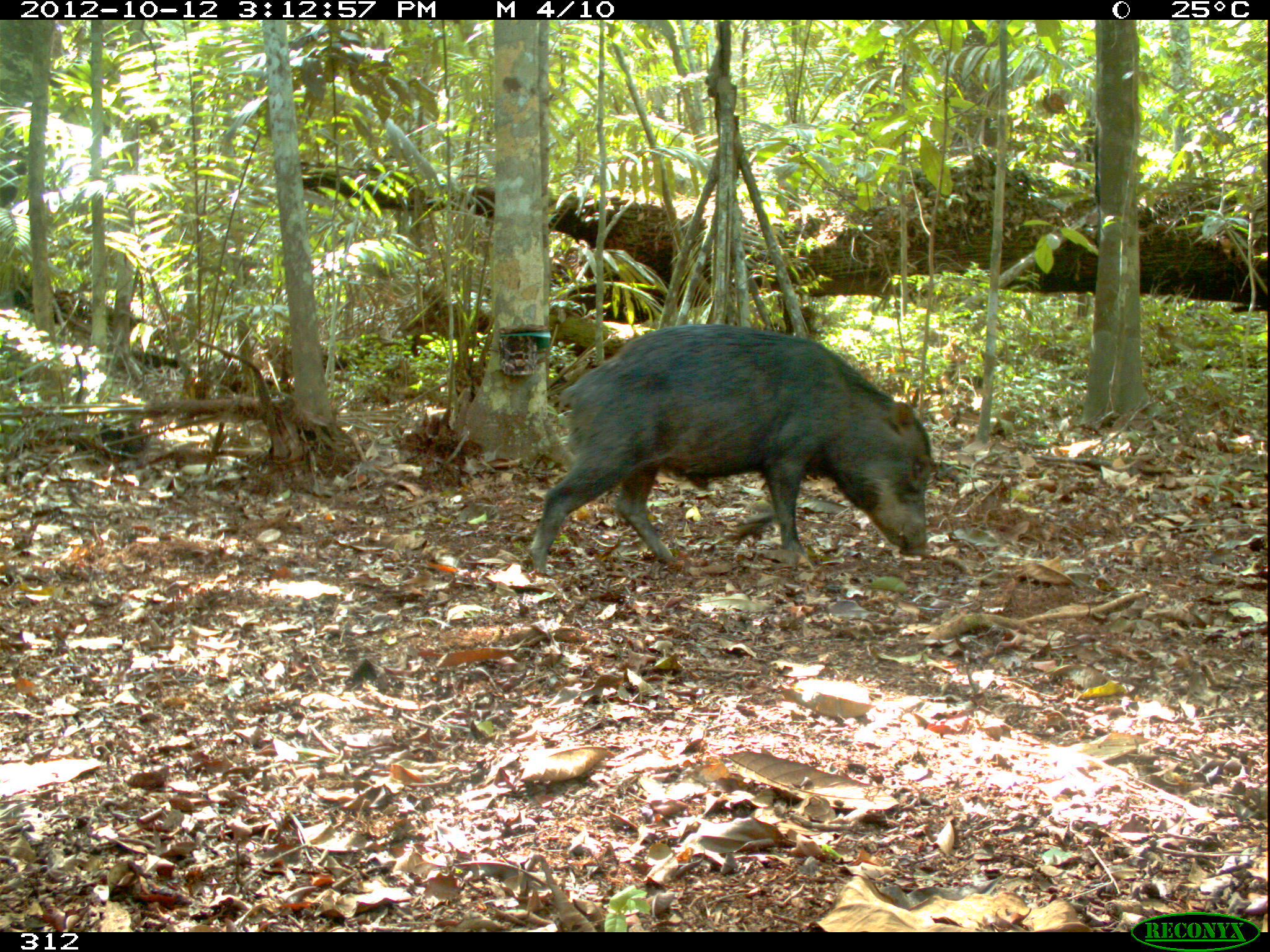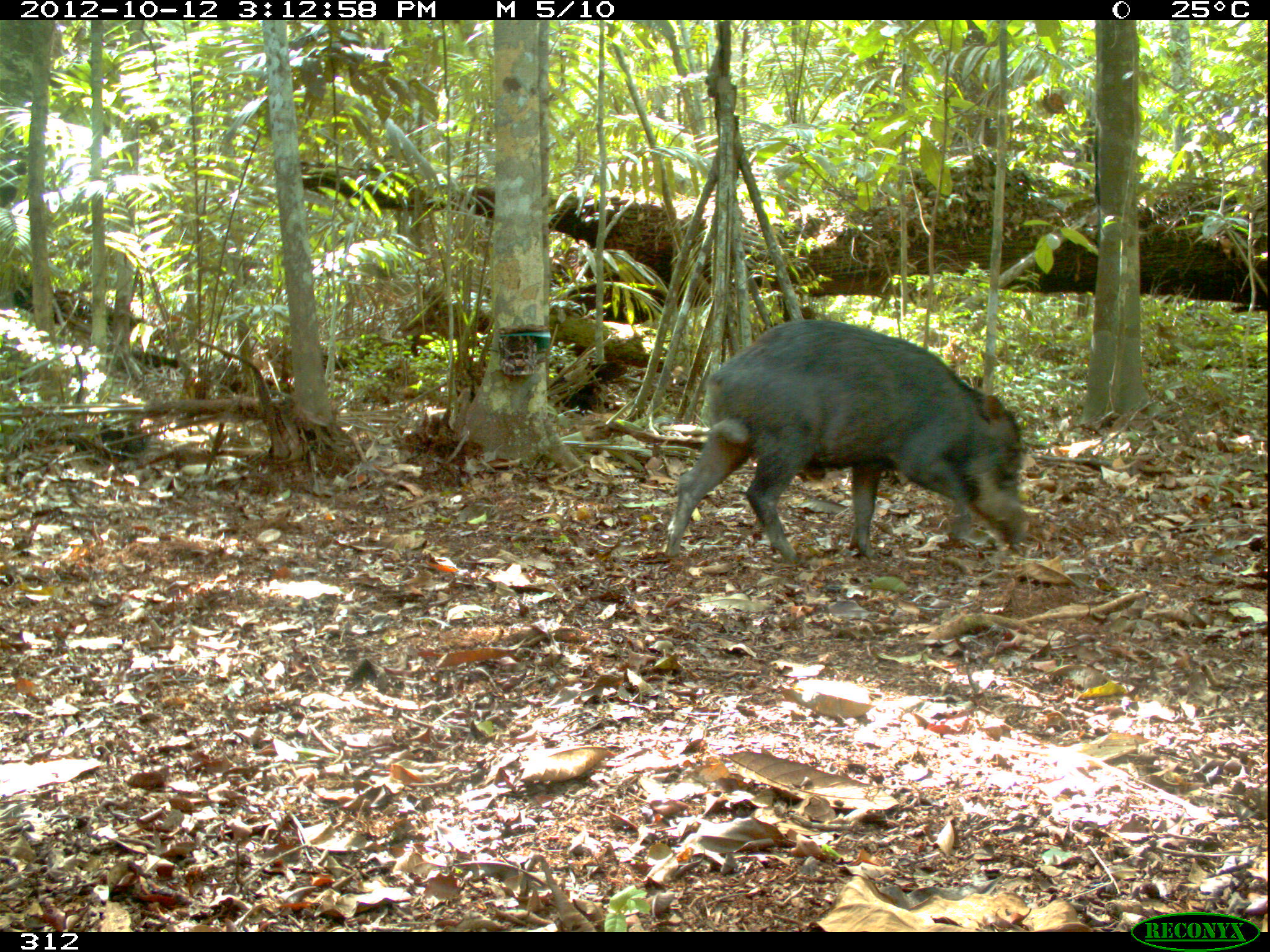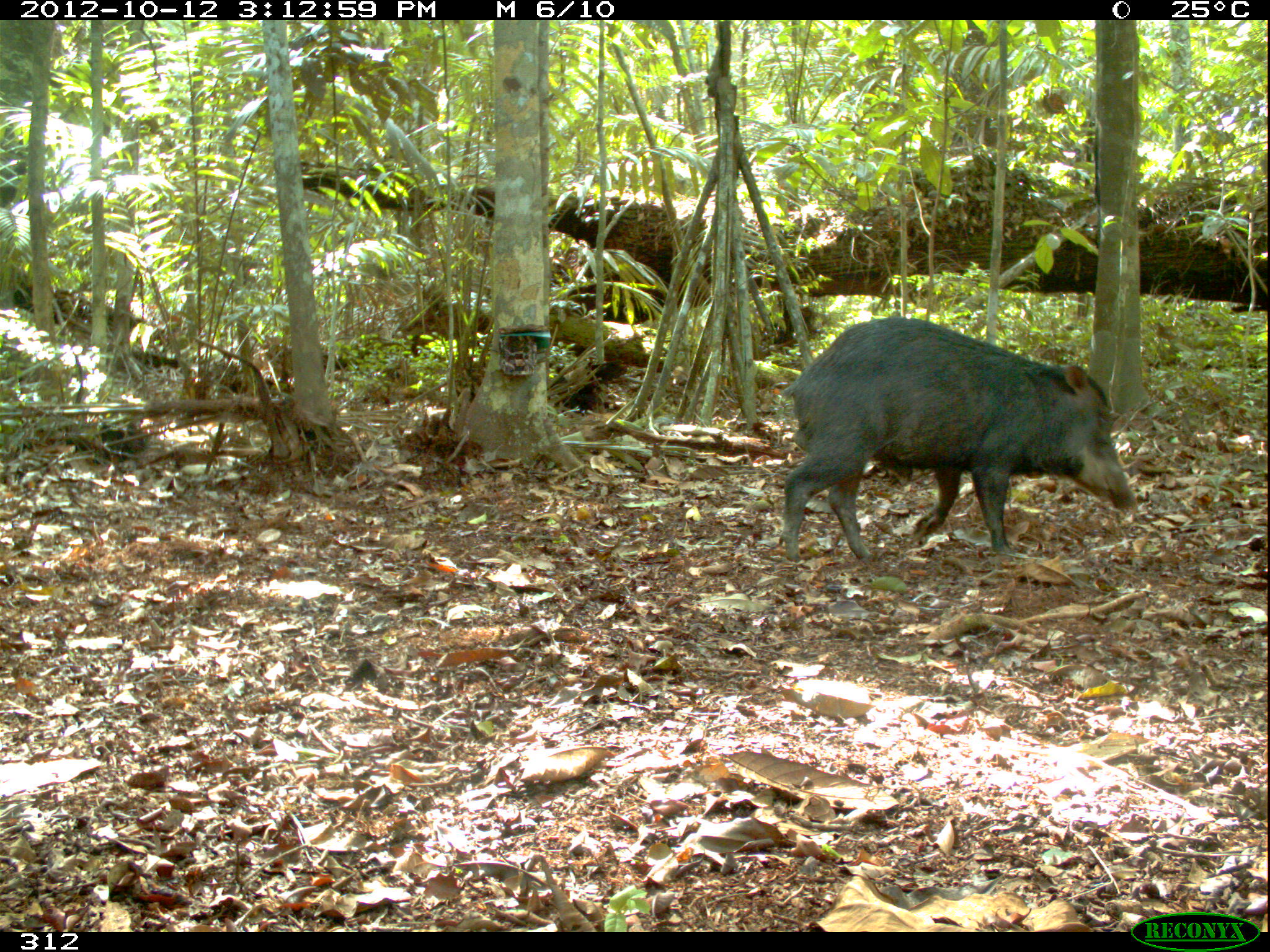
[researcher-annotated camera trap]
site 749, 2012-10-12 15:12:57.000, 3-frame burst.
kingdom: Animalia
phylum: Chordata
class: Mammalia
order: Artiodactyla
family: Tayassuidae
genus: Tayassu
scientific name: Tayassu pecari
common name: white-lipped peccary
Tayassu pecari (white-lipped peccary).